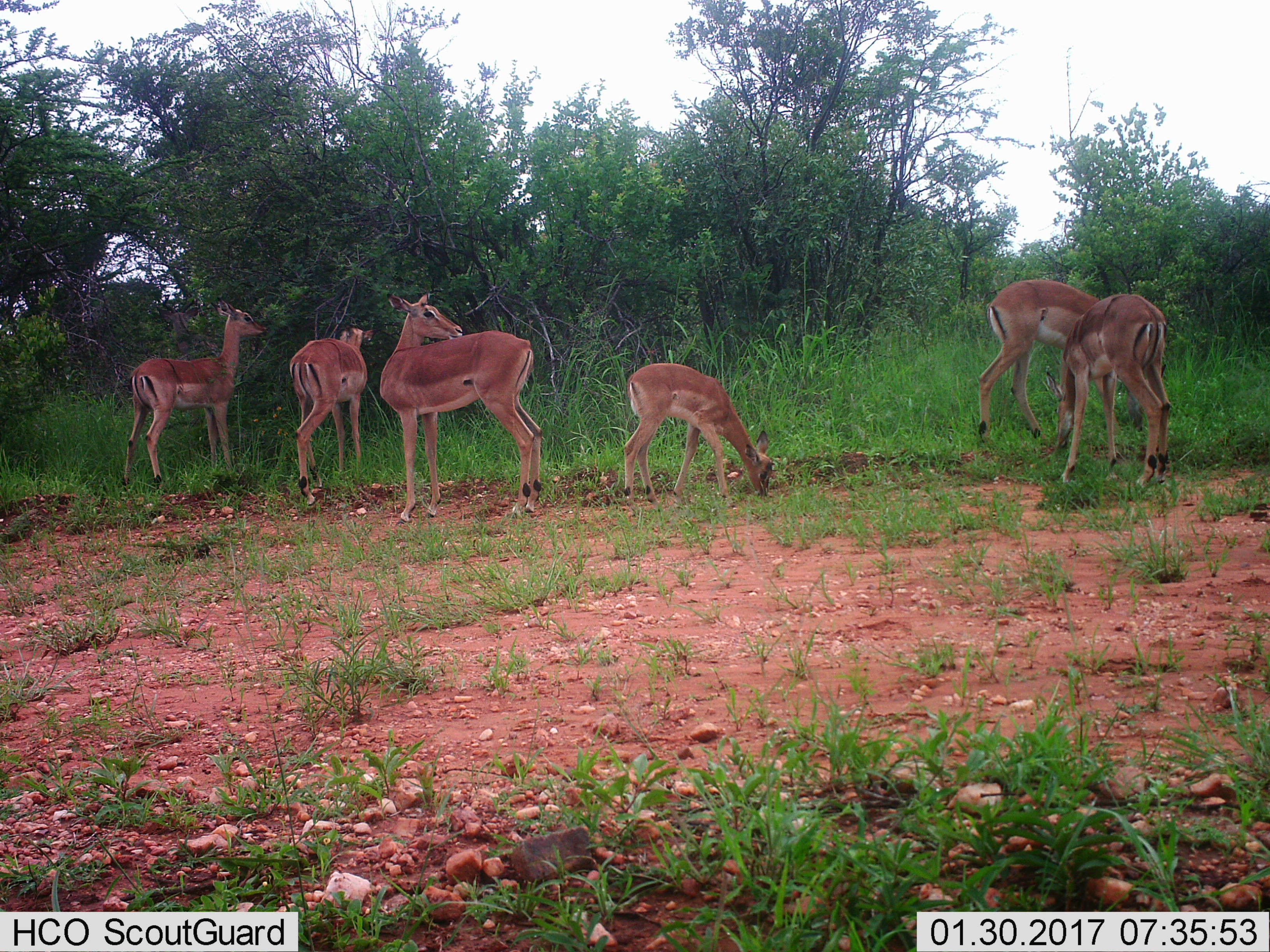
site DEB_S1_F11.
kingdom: Animalia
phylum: Chordata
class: Mammalia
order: Artiodactyla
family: Bovidae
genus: Aepyceros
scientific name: Aepyceros melampus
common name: impala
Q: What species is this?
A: Impala (Aepyceros melampus).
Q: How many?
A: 6.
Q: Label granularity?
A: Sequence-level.